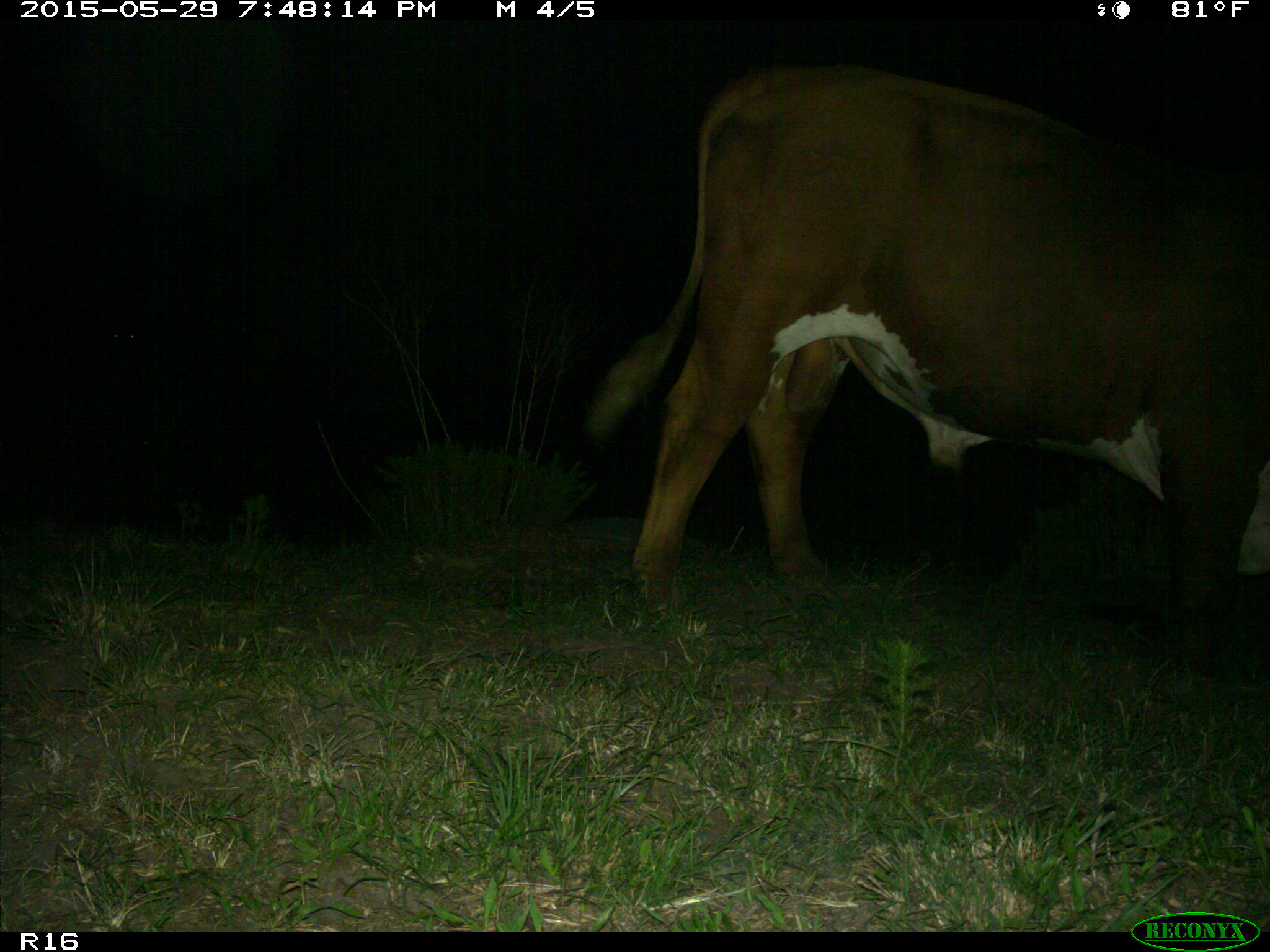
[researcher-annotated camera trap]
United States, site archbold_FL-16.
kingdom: Animalia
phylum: Chordata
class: Mammalia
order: Artiodactyla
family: Bovidae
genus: Bos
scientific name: Bos taurus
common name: domestic cow